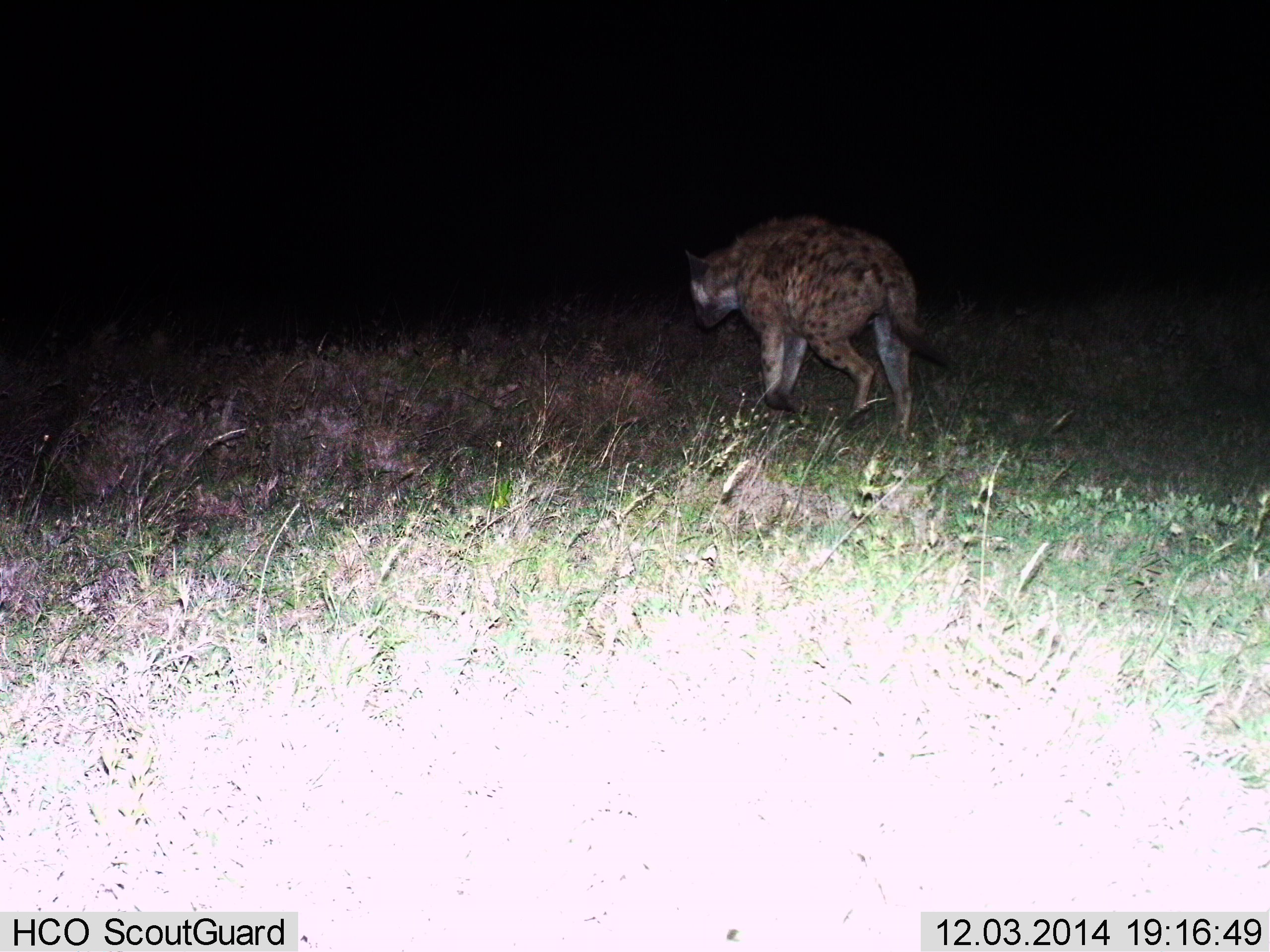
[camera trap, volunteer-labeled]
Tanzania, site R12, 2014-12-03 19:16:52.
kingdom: Animalia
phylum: Chordata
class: Mammalia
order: Carnivora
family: Hyaenidae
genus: Crocuta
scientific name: Crocuta crocuta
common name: spotted hyena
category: hyenaspotted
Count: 1.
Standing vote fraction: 10%.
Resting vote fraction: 0%.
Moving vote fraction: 100%.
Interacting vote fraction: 0%.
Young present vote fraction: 0%.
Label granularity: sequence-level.